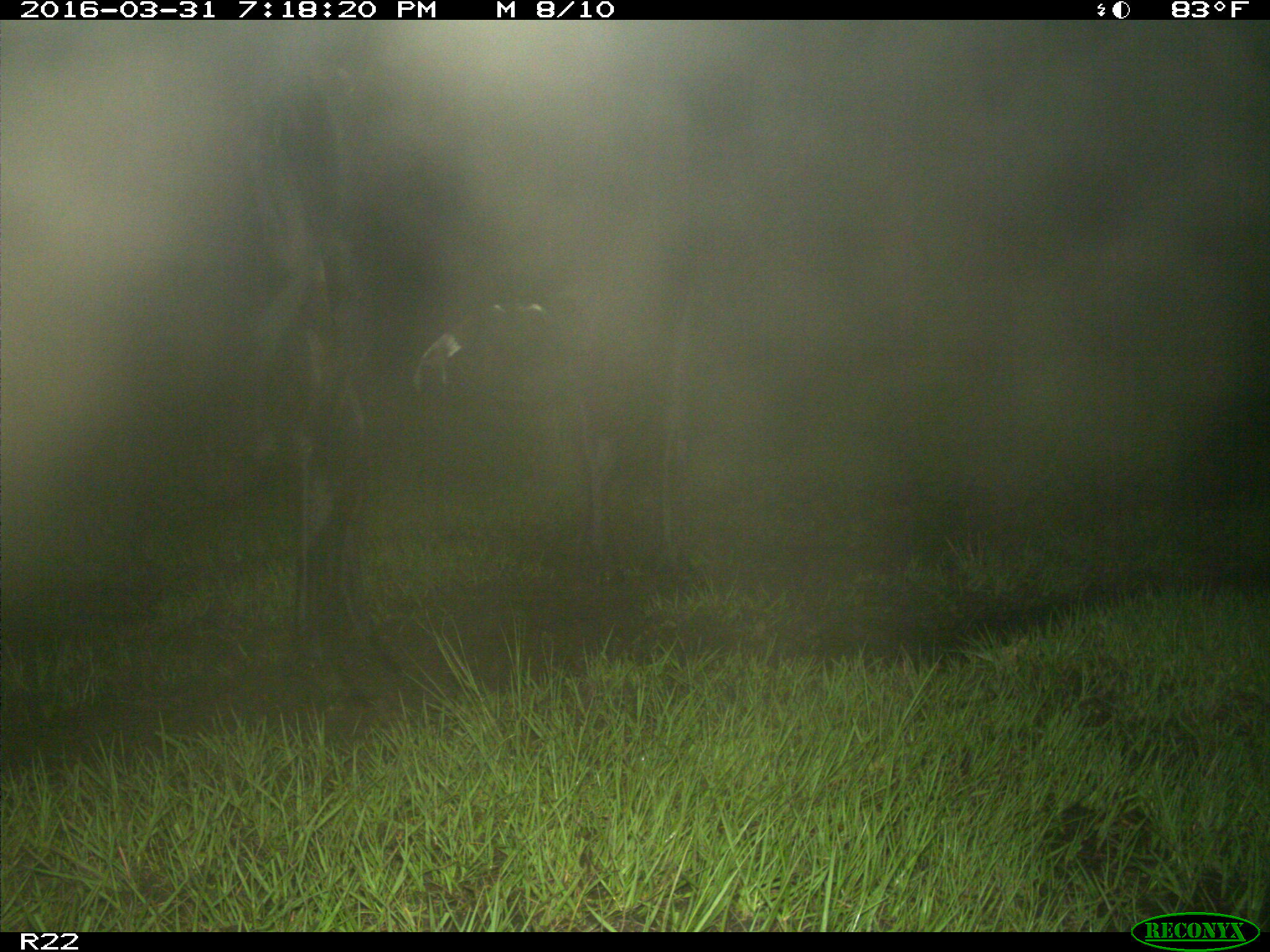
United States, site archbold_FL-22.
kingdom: Animalia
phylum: Chordata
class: Mammalia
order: Artiodactyla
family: Bovidae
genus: Bos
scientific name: Bos taurus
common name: domestic cow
Bos taurus (domestic cow).